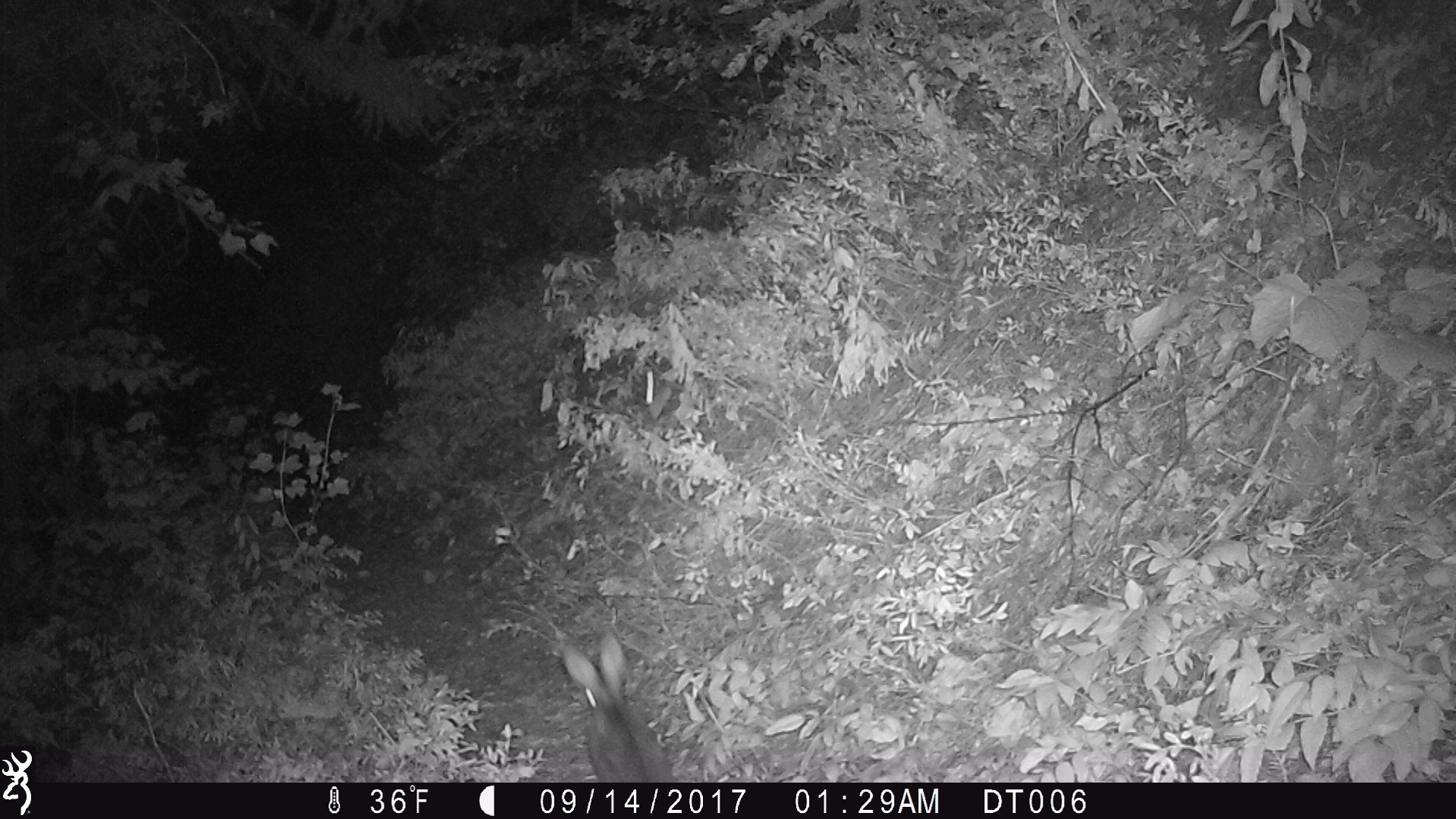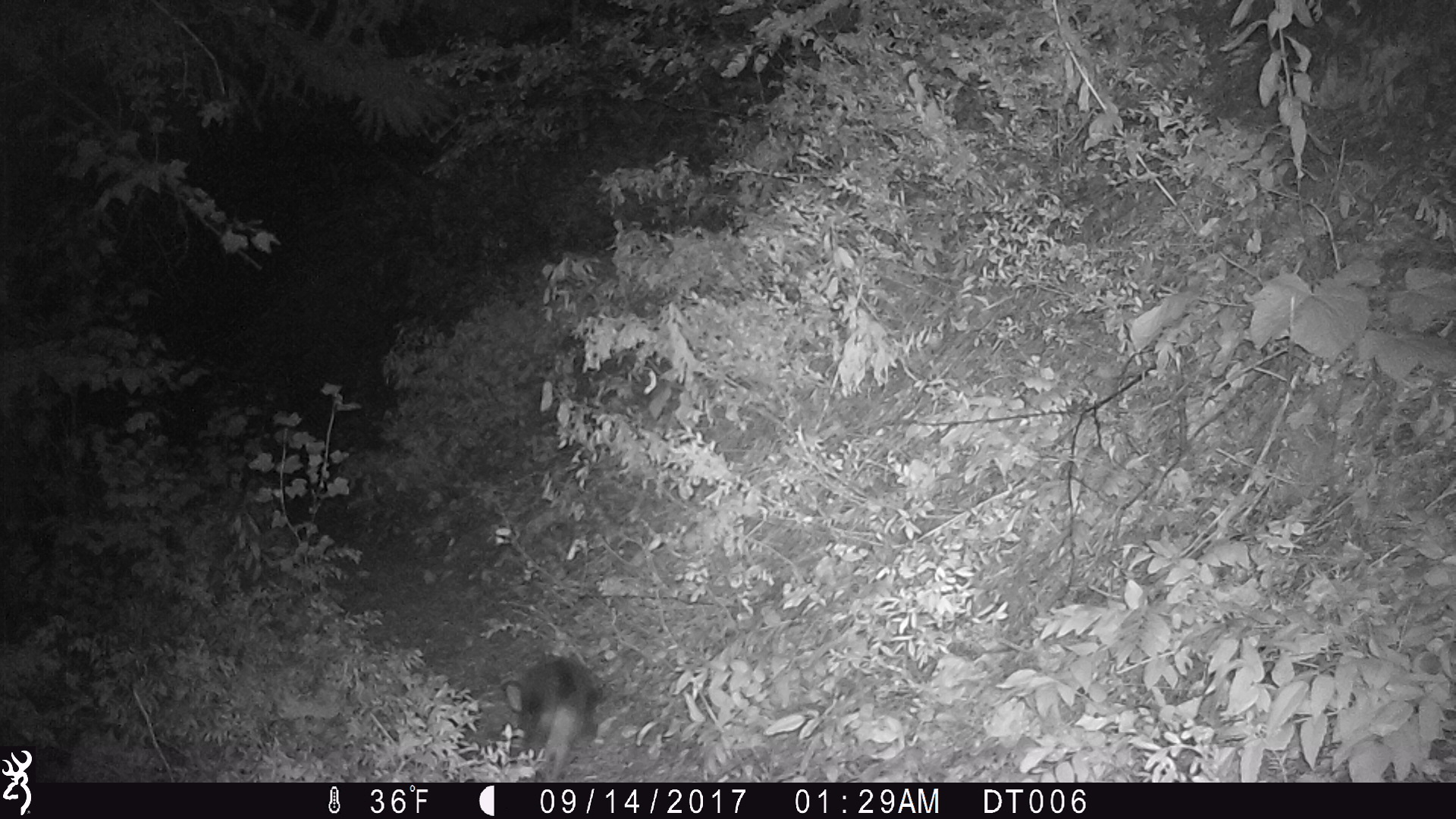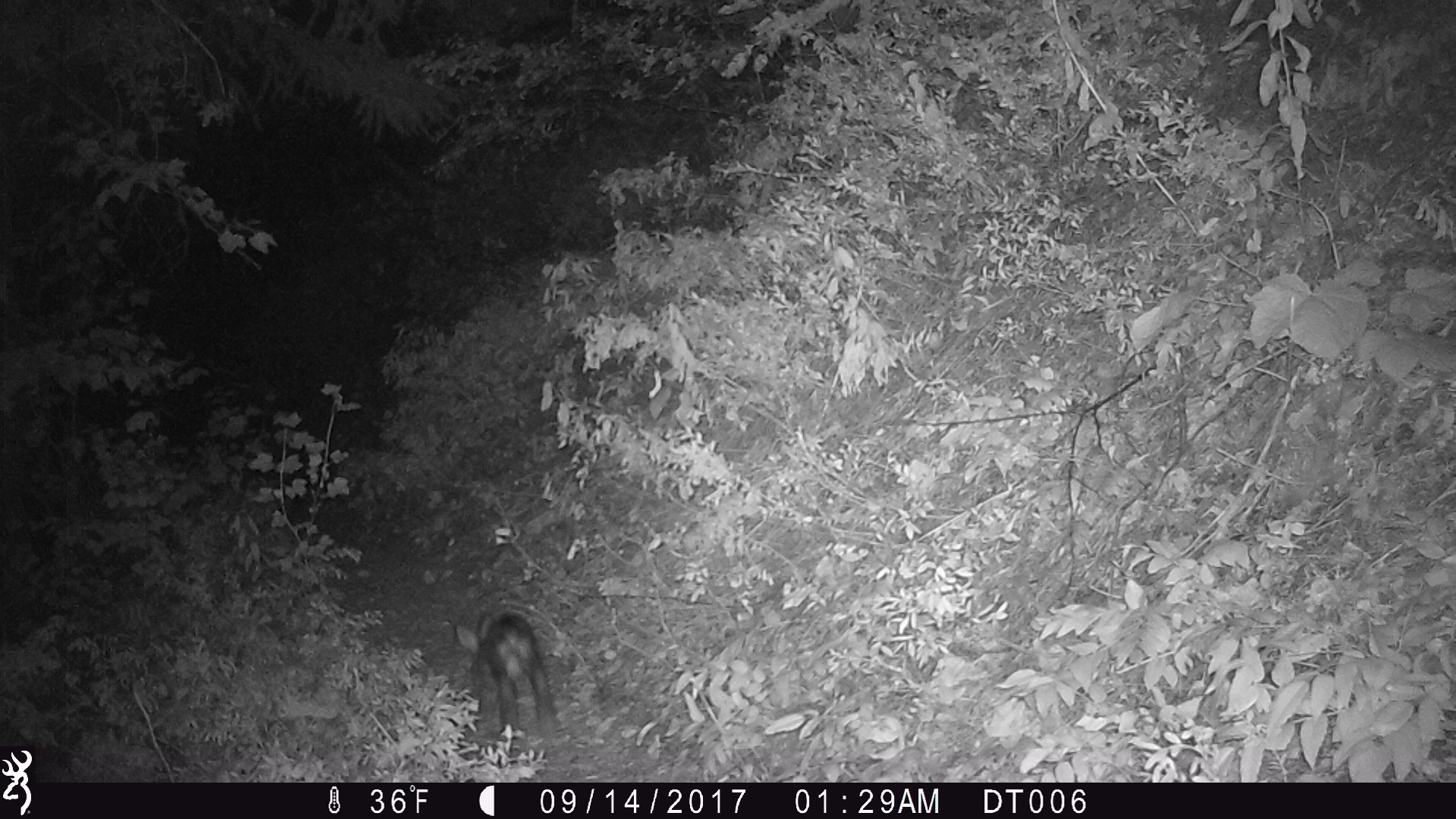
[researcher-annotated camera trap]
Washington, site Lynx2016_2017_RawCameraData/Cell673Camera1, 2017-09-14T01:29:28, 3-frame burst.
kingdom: Animalia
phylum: Chordata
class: Mammalia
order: Lagomorpha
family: Leporidae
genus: Lepus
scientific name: Lepus americanus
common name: snowshoe hare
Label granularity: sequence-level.